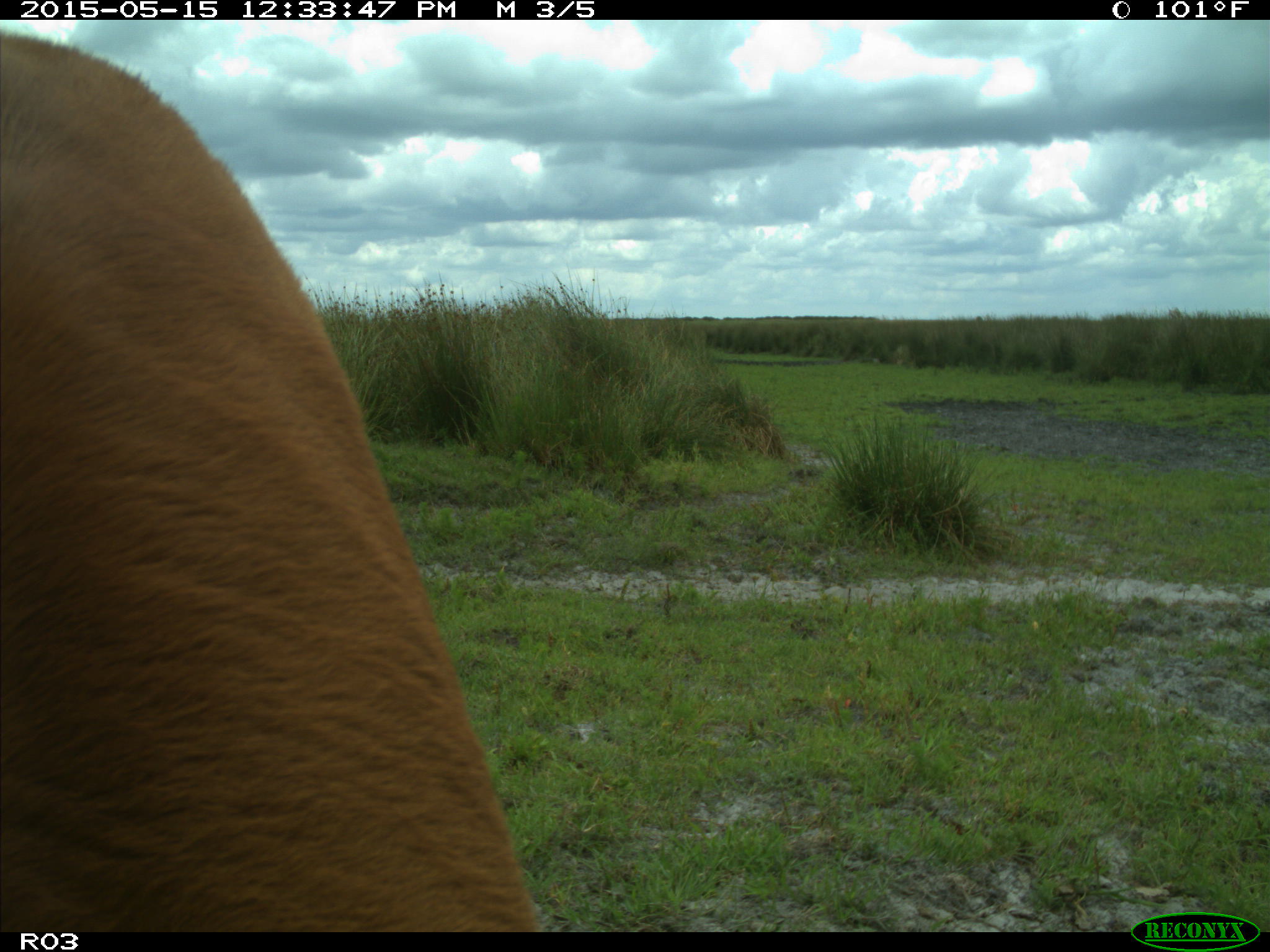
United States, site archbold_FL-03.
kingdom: Animalia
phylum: Chordata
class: Mammalia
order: Artiodactyla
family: Bovidae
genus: Bos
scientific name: Bos taurus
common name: domestic cow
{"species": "Bos taurus (domestic cow)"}